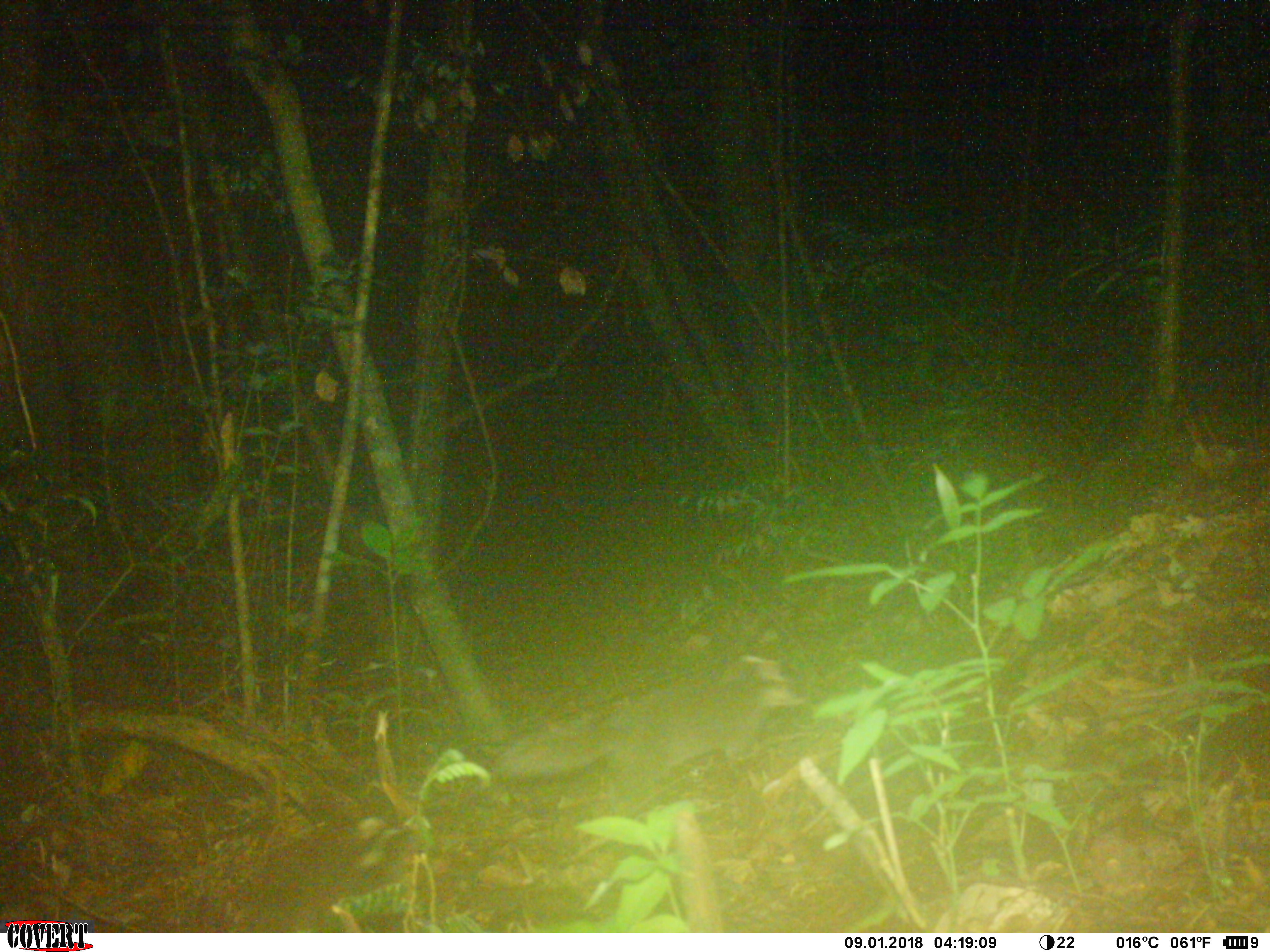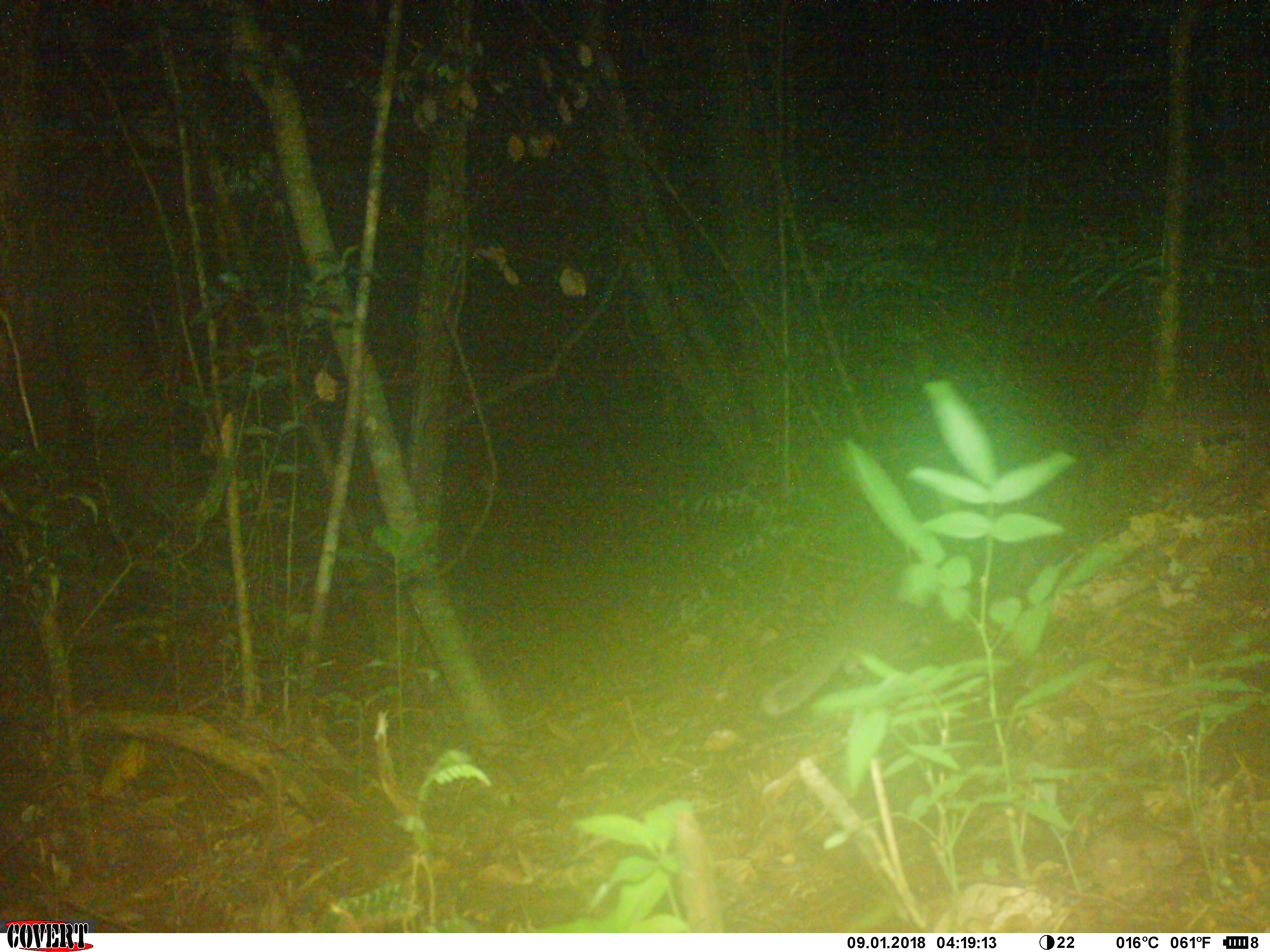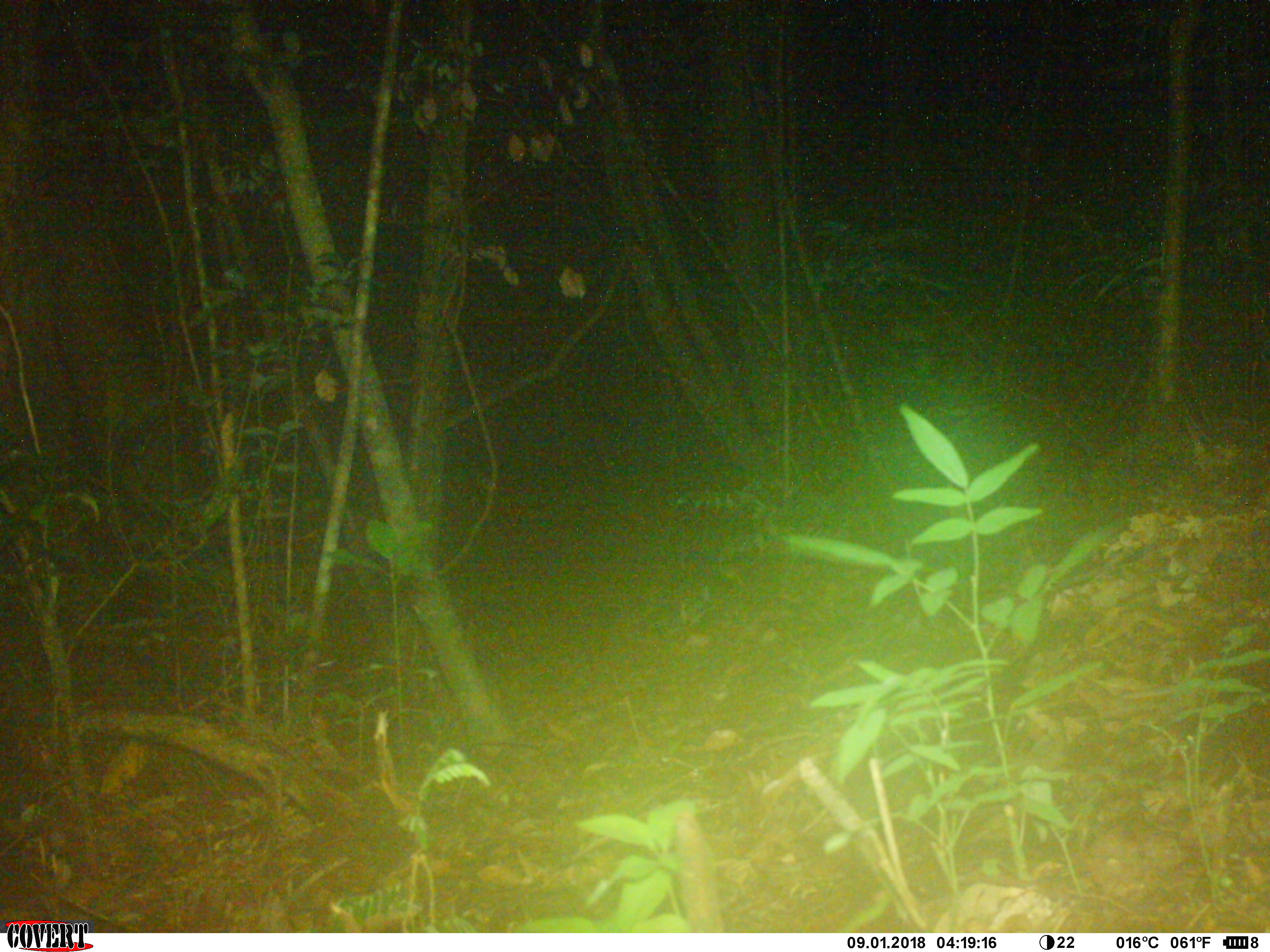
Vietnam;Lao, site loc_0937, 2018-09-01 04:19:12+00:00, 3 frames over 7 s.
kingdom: Animalia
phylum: Chordata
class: Mammalia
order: Carnivora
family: Mustelidae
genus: Melogale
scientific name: Melogale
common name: ferret badger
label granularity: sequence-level